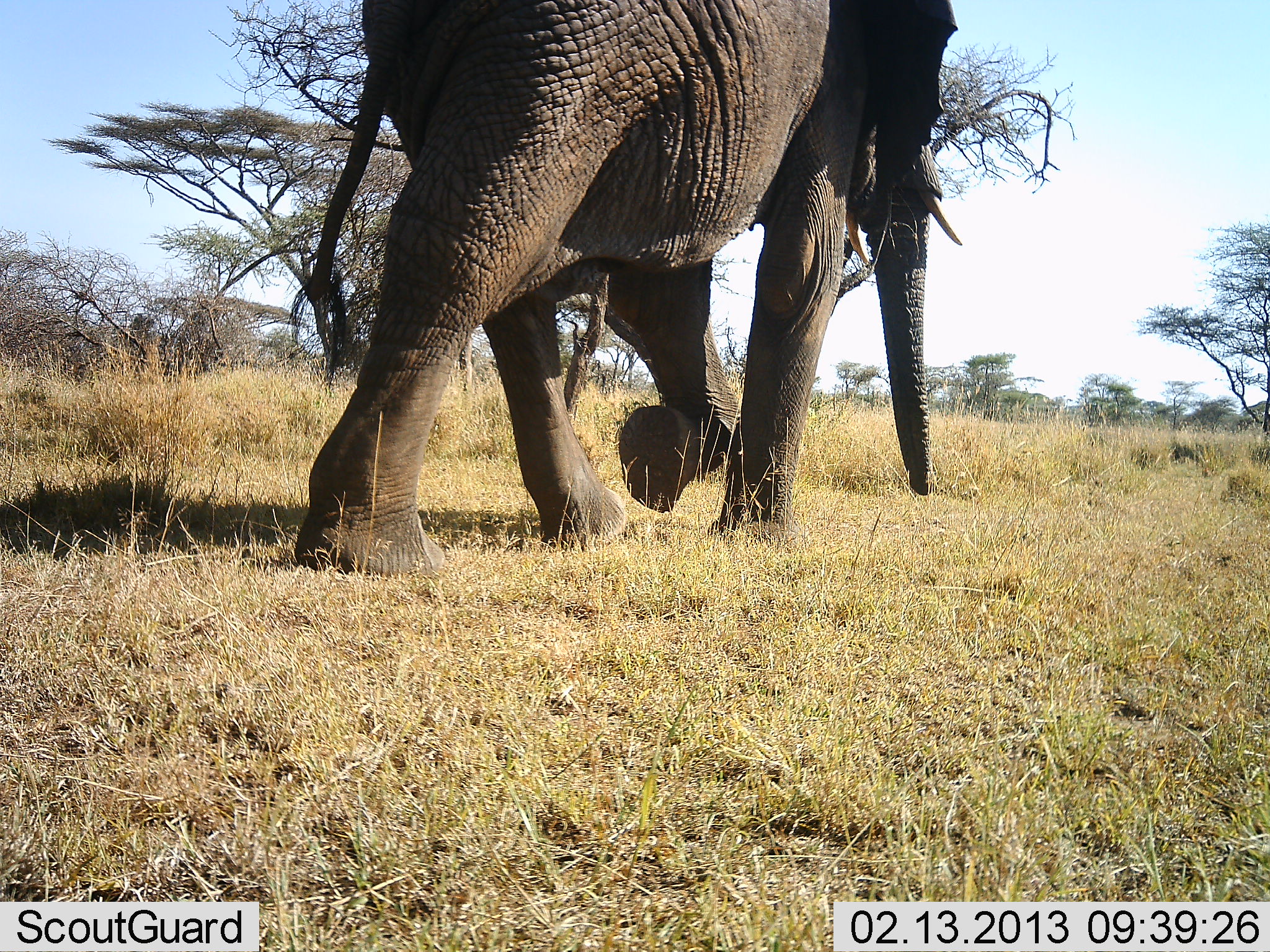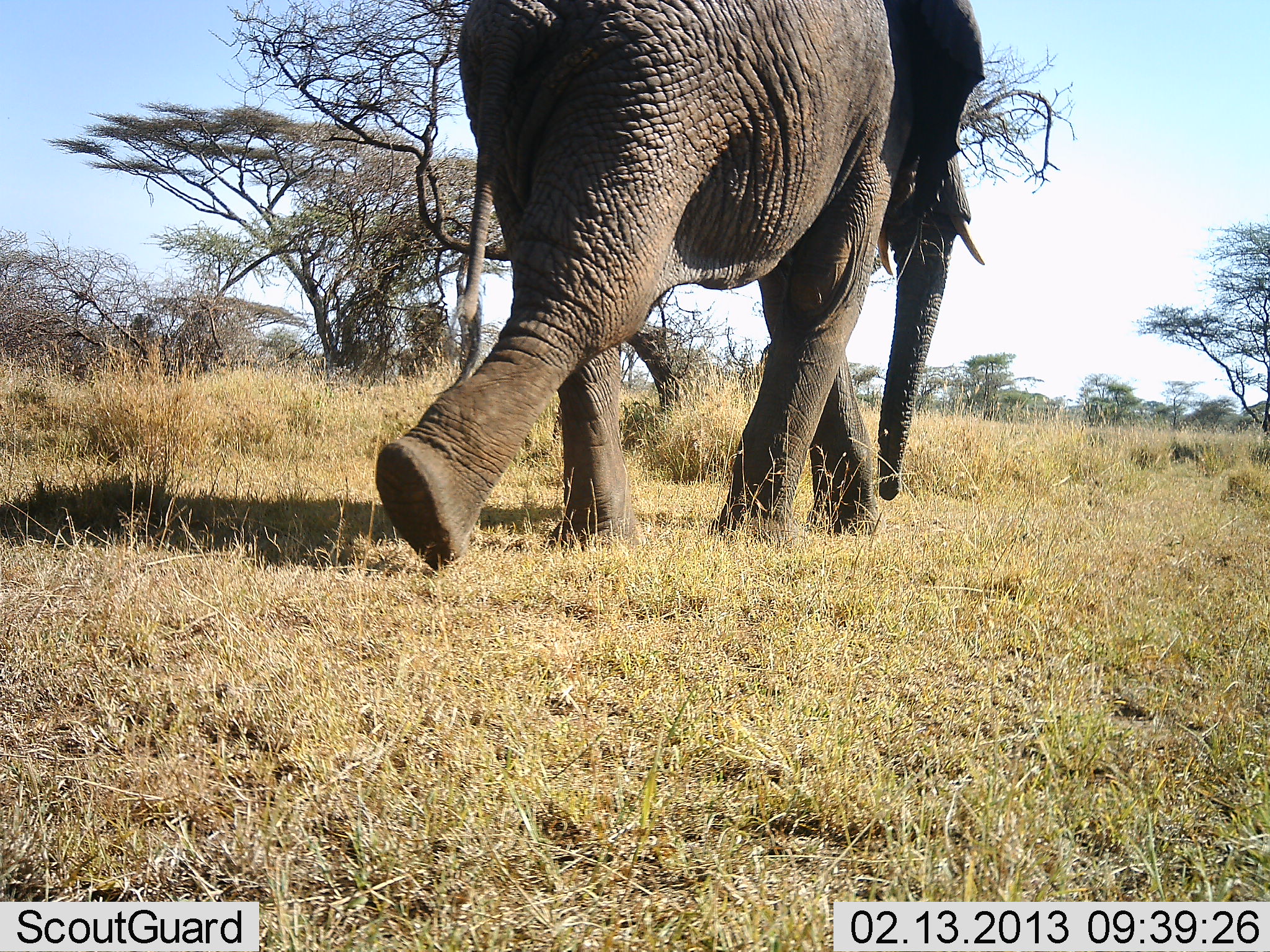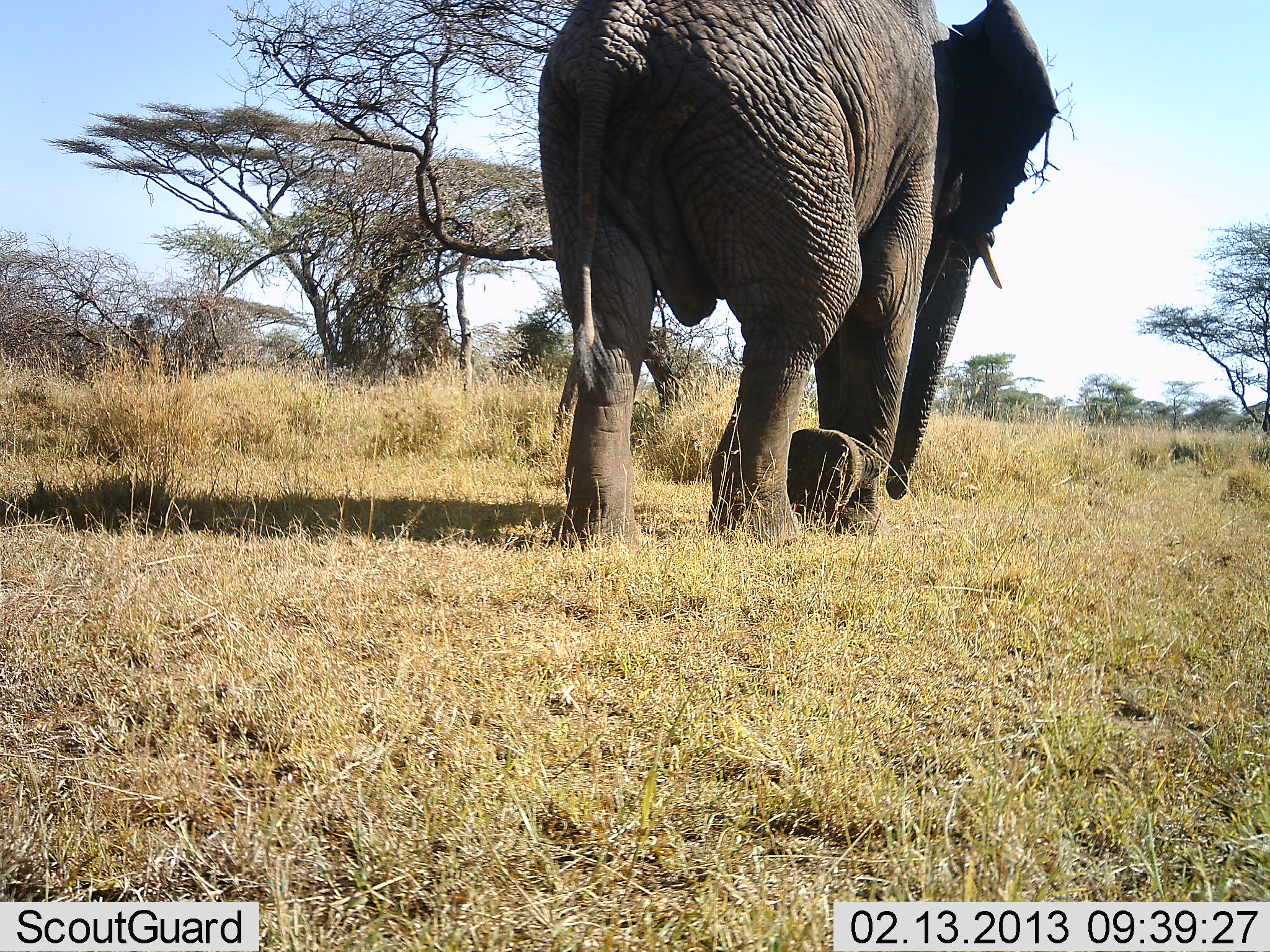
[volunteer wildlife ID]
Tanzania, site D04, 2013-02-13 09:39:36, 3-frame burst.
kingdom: Animalia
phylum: Chordata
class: Mammalia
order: Proboscidea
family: Elephantidae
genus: Loxodonta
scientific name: Loxodonta africana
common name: african bush elephant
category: elephant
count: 1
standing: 0%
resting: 0%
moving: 100%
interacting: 0%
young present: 0%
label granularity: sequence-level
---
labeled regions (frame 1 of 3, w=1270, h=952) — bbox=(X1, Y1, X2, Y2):
animal: bbox=(294, 0, 965, 578)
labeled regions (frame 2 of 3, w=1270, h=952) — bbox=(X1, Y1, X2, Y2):
animal: bbox=(376, 0, 987, 581)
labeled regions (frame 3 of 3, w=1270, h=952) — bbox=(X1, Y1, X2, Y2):
animal: bbox=(537, 2, 1060, 553)